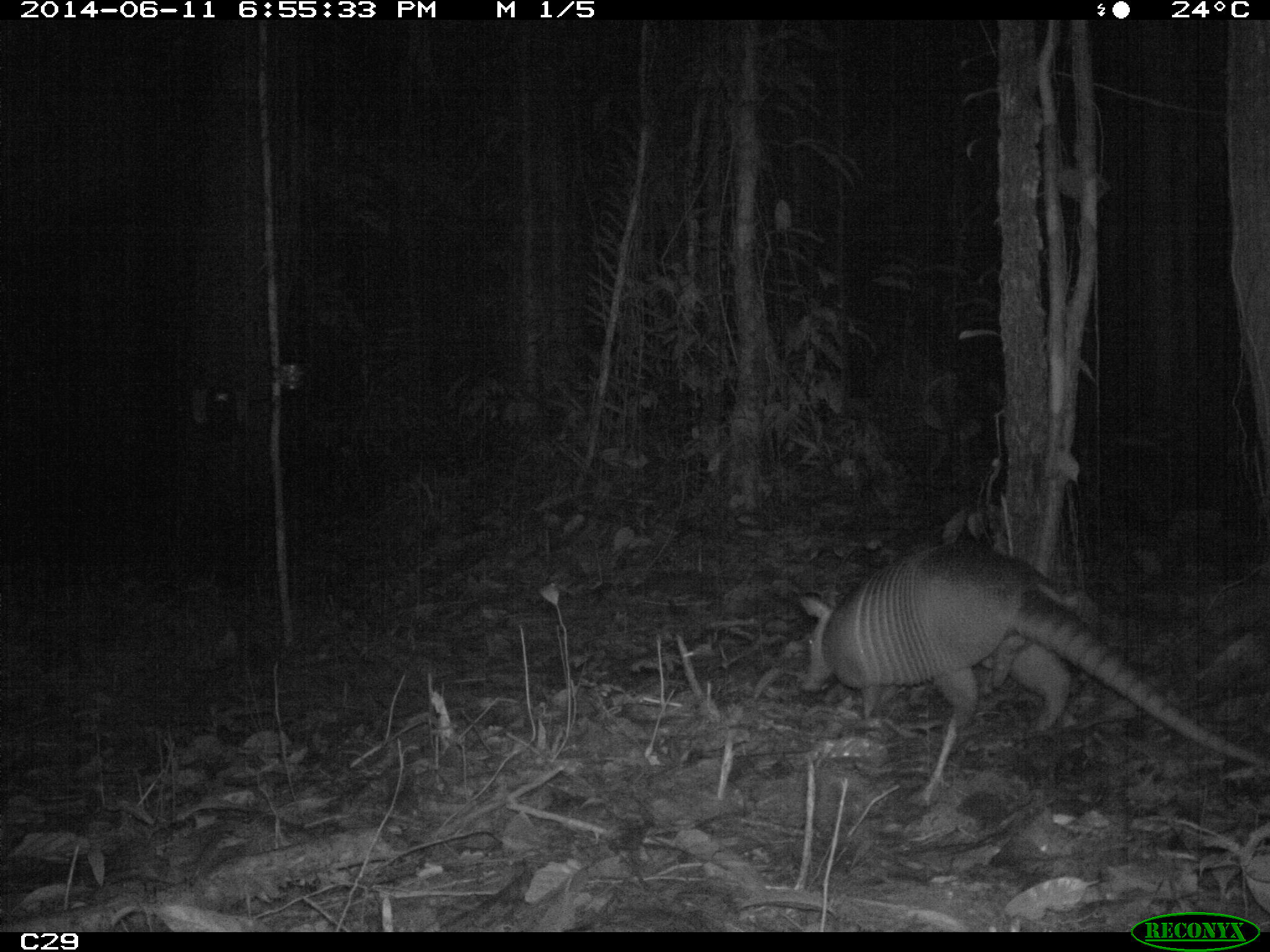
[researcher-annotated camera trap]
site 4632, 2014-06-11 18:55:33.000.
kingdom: Animalia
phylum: Chordata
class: Mammalia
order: Cingulata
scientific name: Cingulata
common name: armadillo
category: unknown armadillo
Unknown armadillo (armadillo) (Cingulata), count 1, age adult, sex male.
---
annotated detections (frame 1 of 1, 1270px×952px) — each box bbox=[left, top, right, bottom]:
unknown armadillo: bbox=[791, 535, 1270, 807]